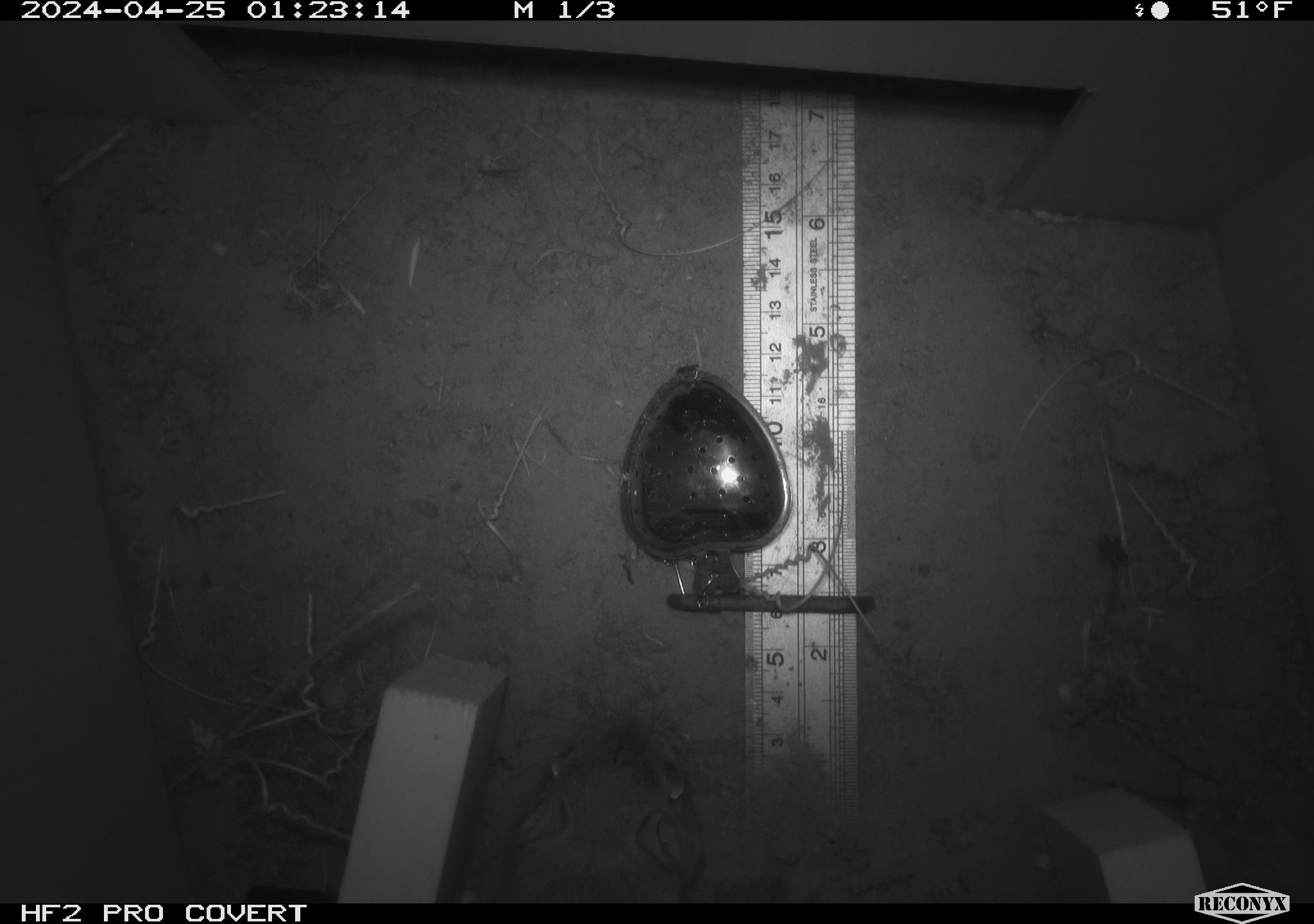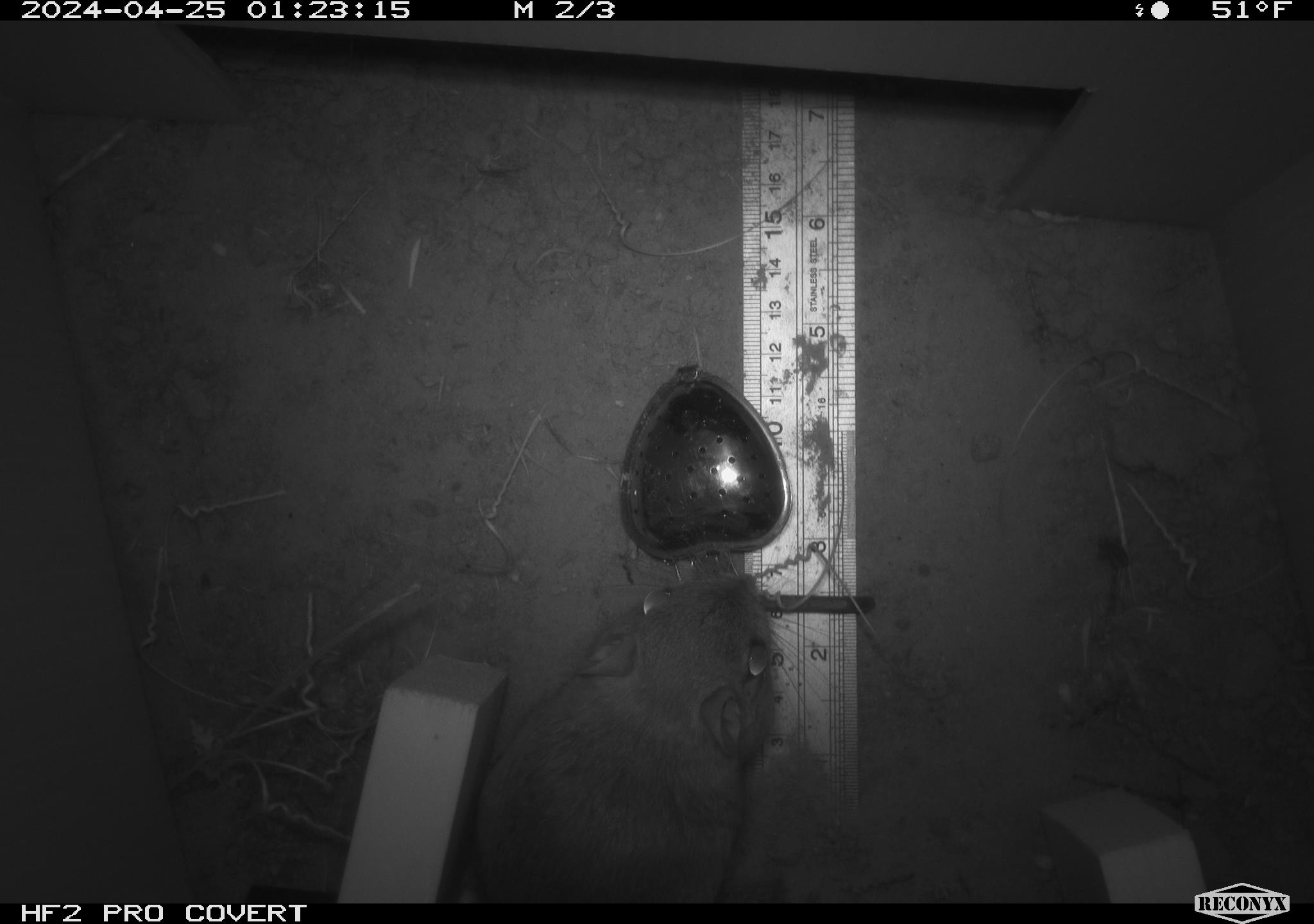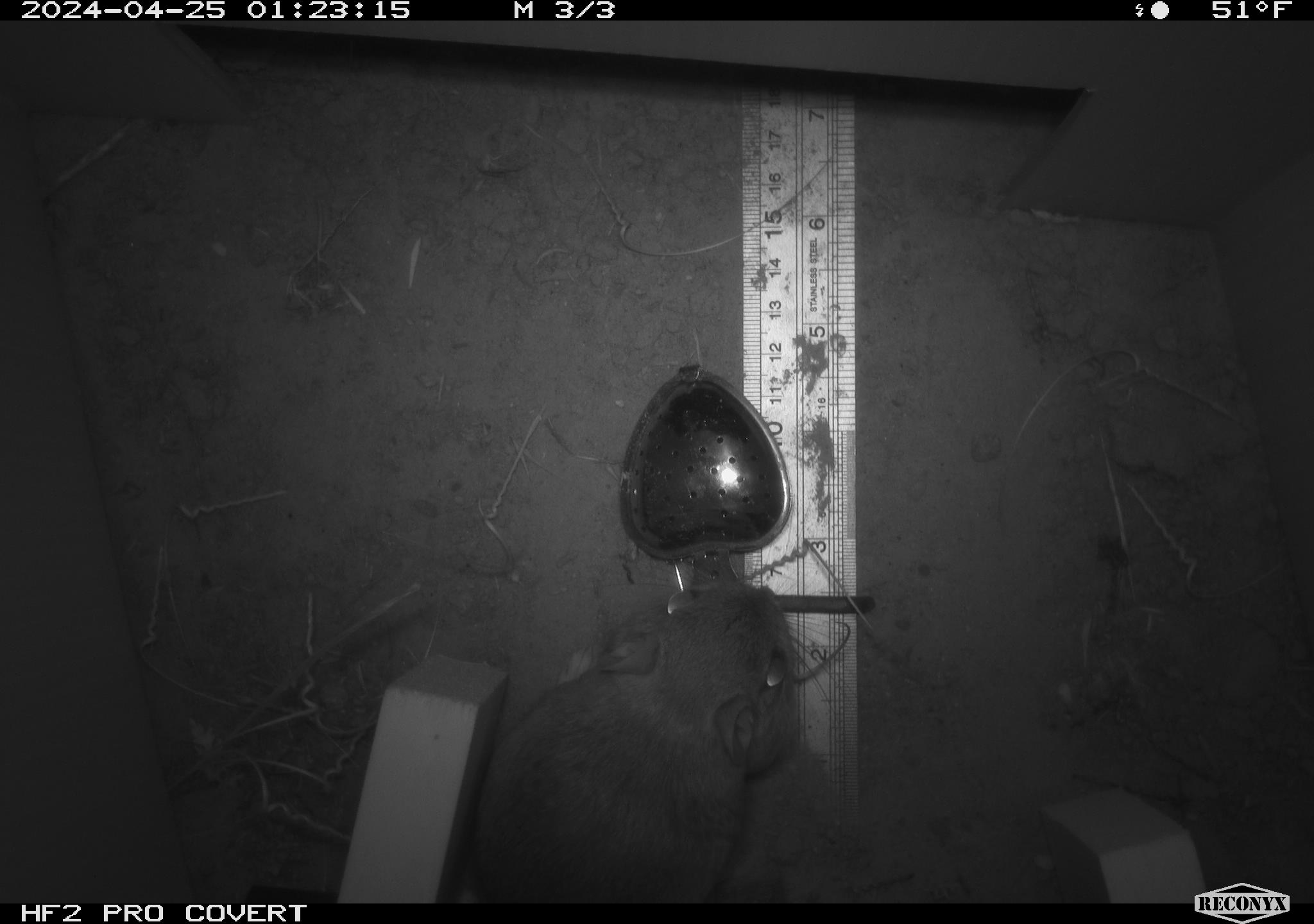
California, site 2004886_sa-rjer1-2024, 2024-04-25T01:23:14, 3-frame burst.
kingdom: Animalia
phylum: Chordata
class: Mammalia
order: Rodentia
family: Heteromyidae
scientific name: Heteromyidae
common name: kangaroo rats and pocket mice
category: heteromyidae family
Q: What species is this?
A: Heteromyidae family (kangaroo rats and pocket mice) (Heteromyidae).